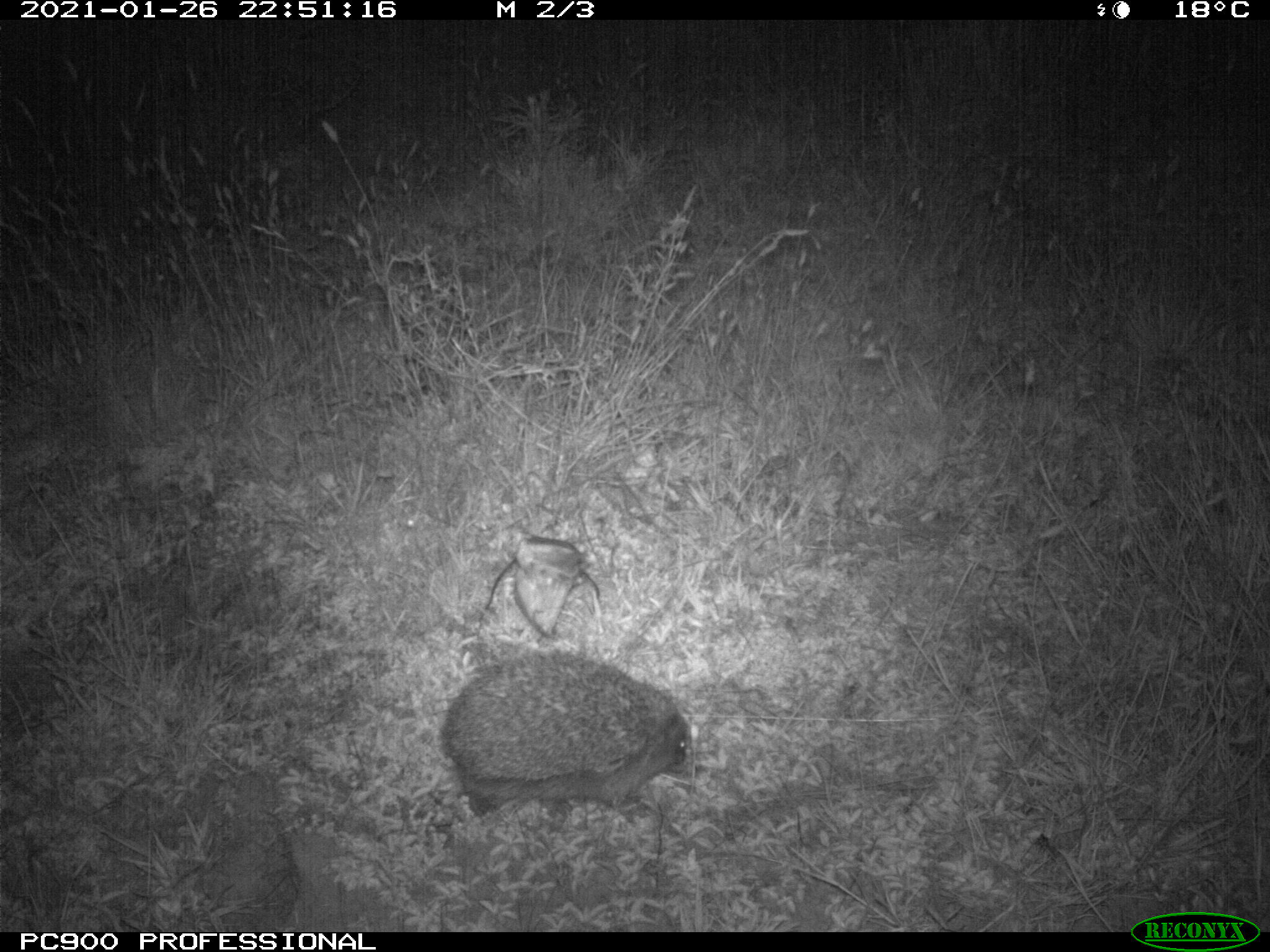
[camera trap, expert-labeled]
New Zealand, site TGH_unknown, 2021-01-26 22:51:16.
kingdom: Animalia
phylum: Chordata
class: Mammalia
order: Eulipotyphla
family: Erinaceidae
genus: Erinaceus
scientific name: Erinaceus europaeus europaeus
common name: european hedgehog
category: hedgehog